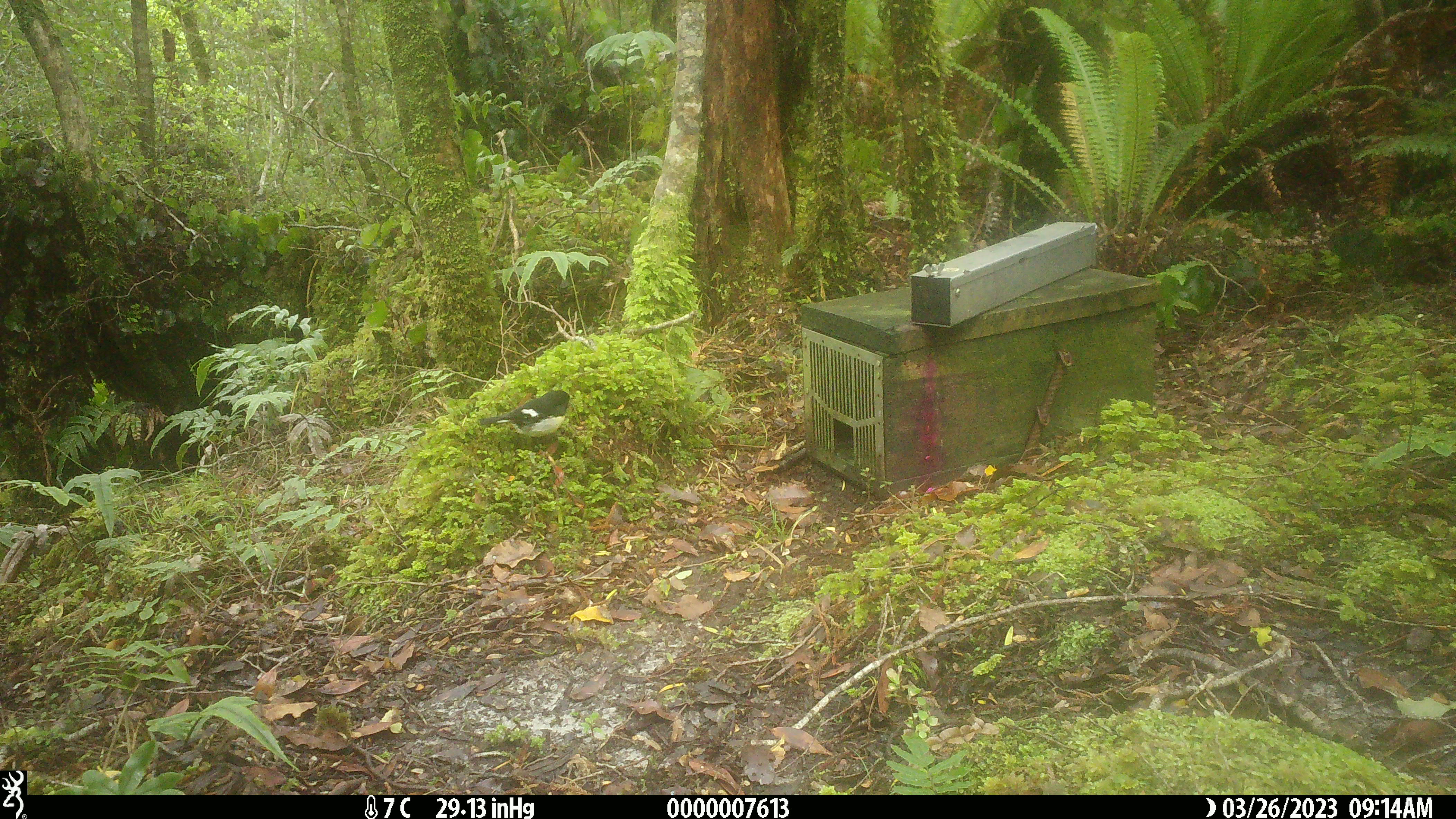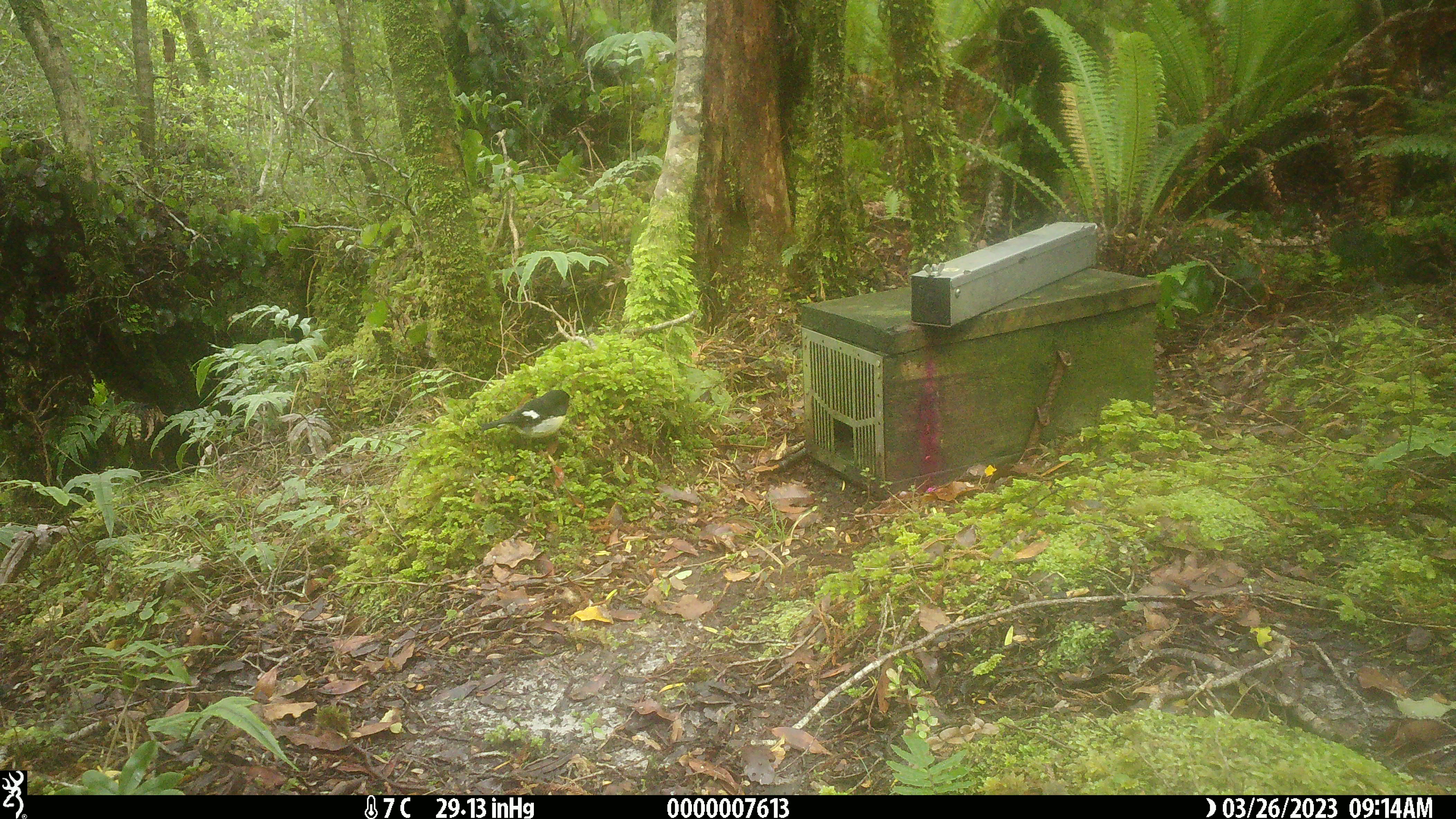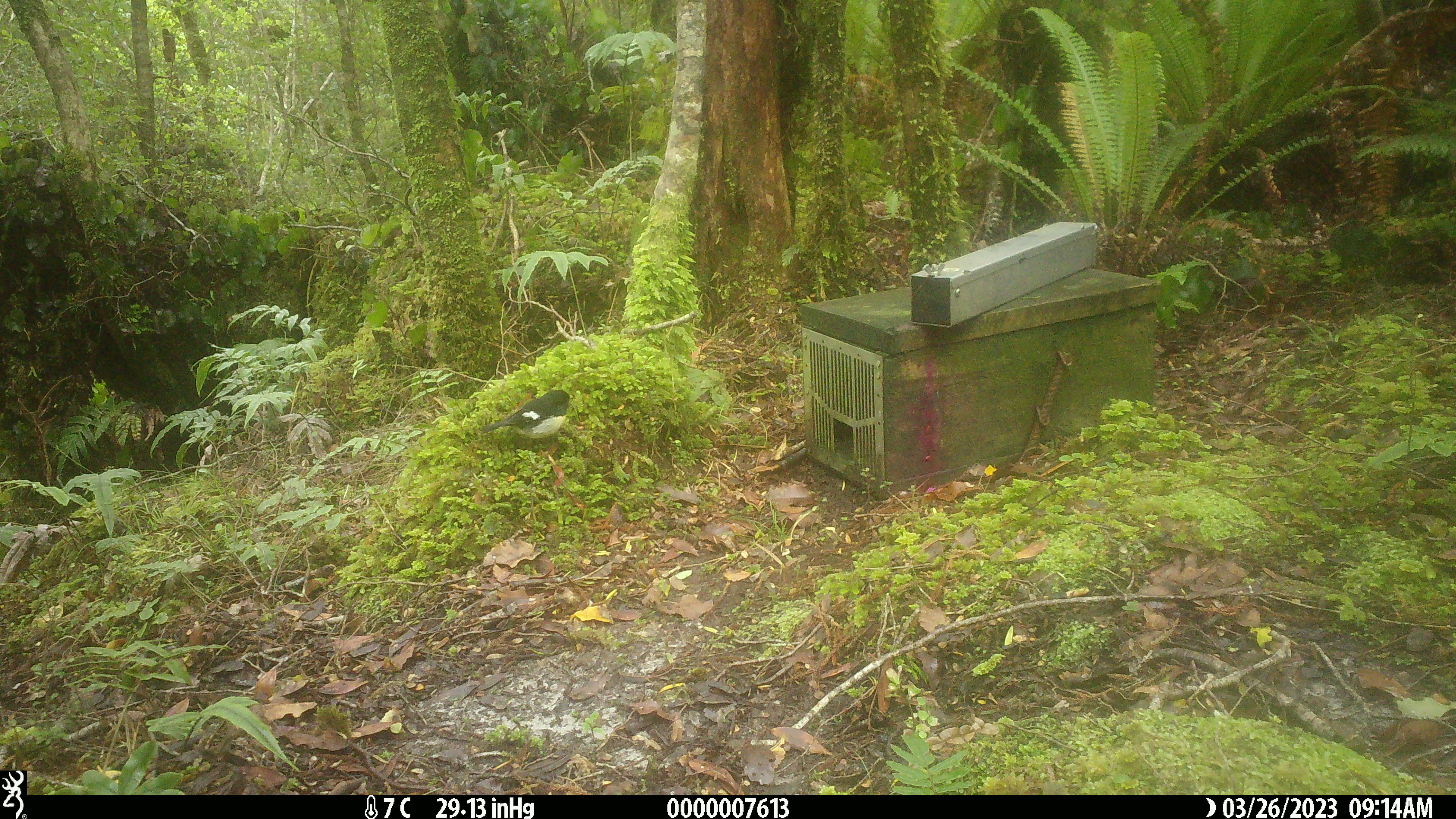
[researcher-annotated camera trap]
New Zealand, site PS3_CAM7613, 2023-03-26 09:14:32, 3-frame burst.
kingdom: Animalia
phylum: Chordata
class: Aves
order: Passeriformes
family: Petroicidae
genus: Petroica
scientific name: Petroica macrocephala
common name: tomtit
Tomtit (Petroica macrocephala).